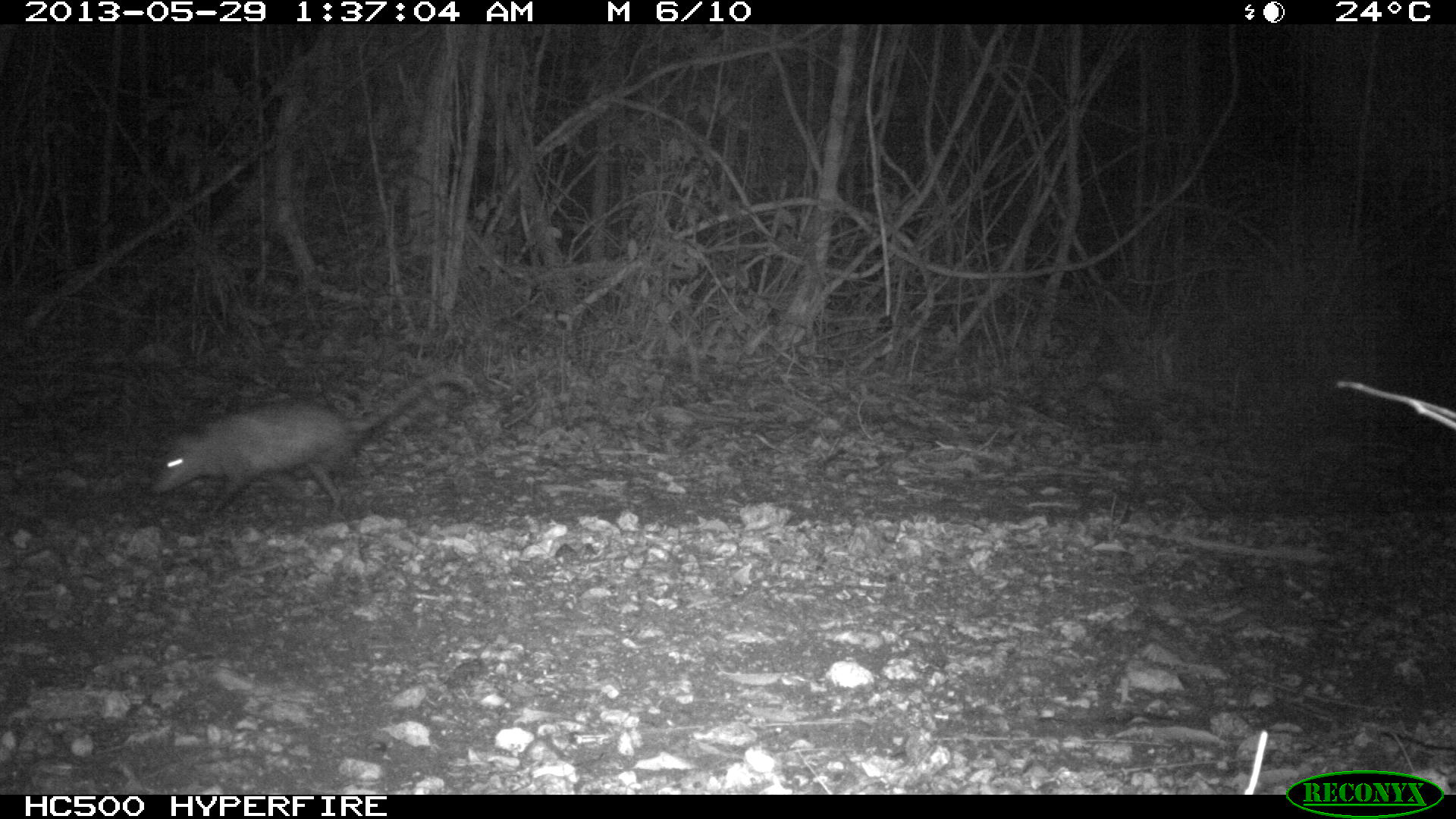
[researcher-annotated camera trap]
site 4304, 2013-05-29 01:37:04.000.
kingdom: Animalia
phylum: Chordata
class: Mammalia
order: Didelphimorphia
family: Didelphidae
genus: Didelphis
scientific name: Didelphis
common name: american opossums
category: didelphis sp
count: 1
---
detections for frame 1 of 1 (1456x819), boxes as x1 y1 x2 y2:
didelphis sp: 150 369 476 523